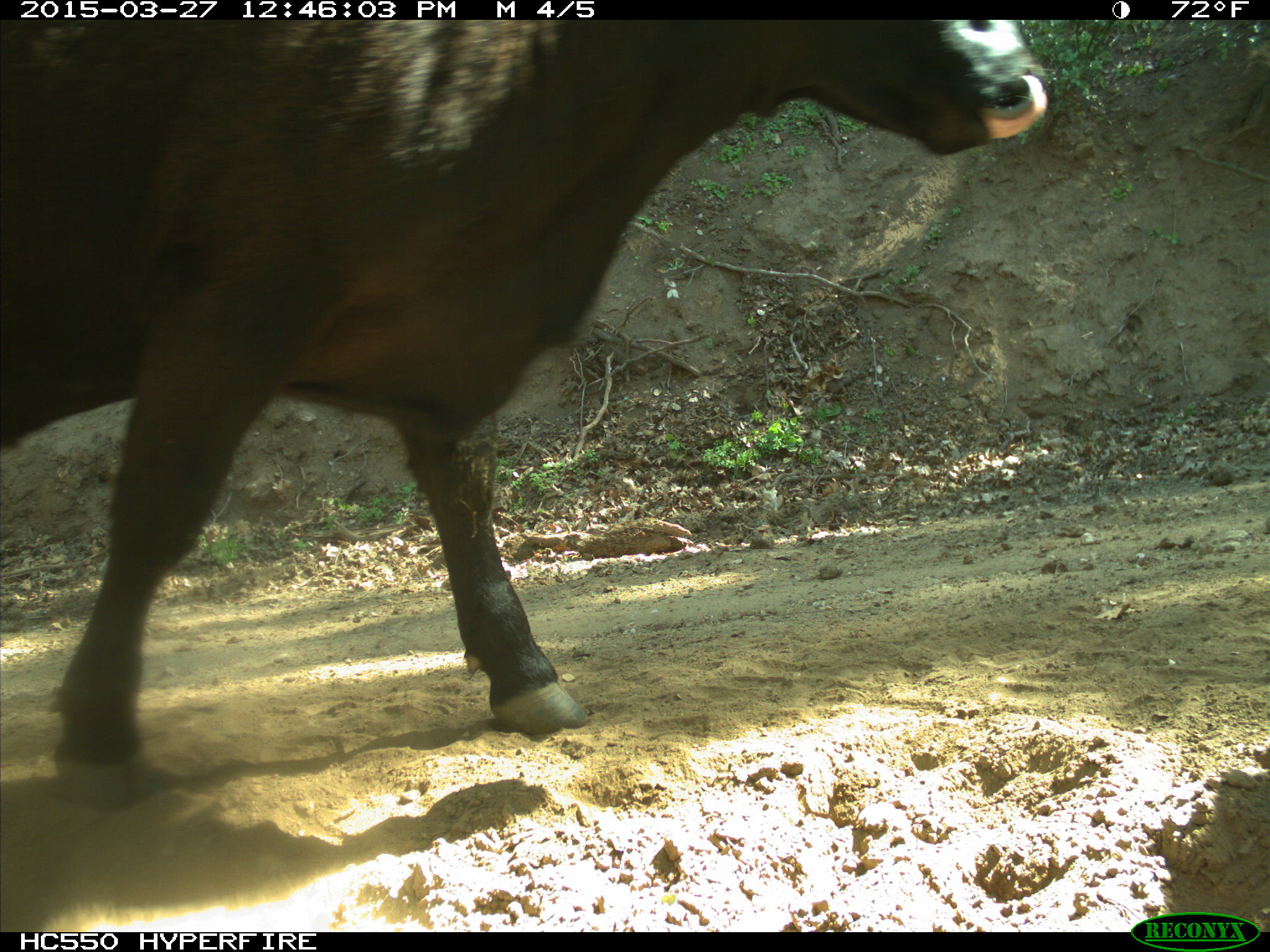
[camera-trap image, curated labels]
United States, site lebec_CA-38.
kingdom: Animalia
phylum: Chordata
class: Mammalia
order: Artiodactyla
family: Bovidae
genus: Bos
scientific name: Bos taurus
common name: domestic cow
Bos taurus (domestic cow).